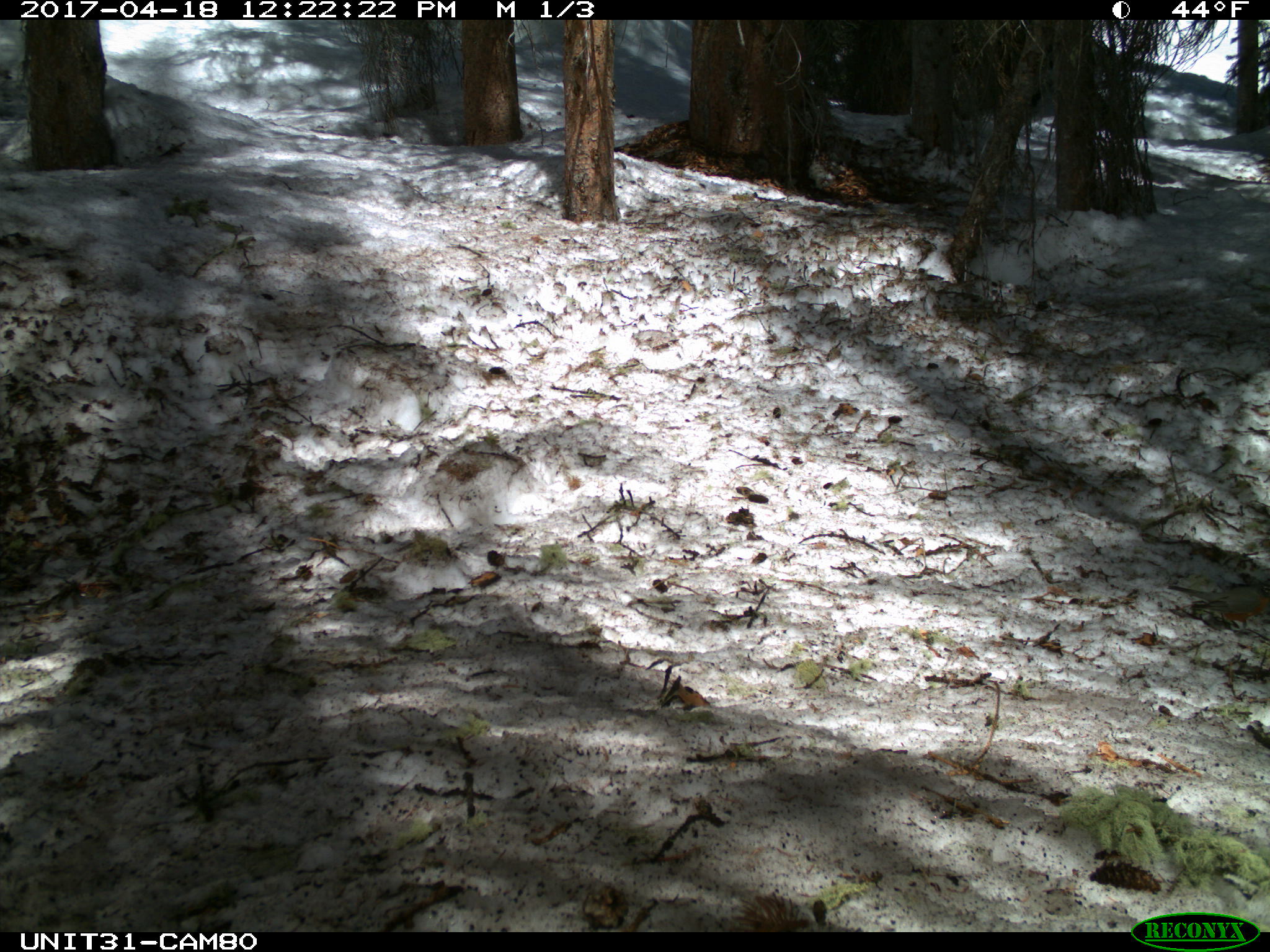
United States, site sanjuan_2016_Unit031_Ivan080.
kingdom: Animalia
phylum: Chordata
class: Aves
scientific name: Aves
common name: birds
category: unidentified bird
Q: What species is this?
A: Unidentified bird (birds) (Aves).